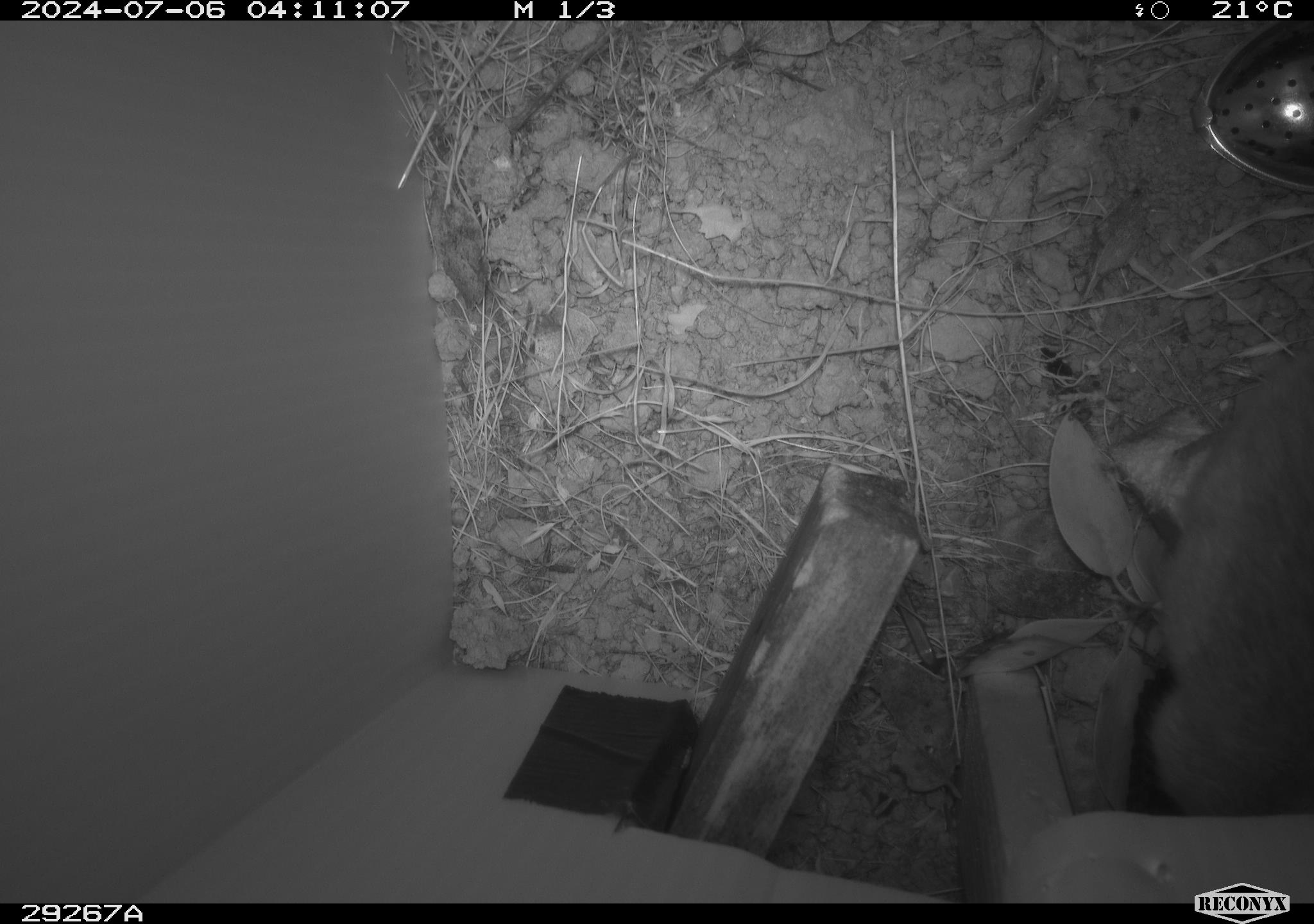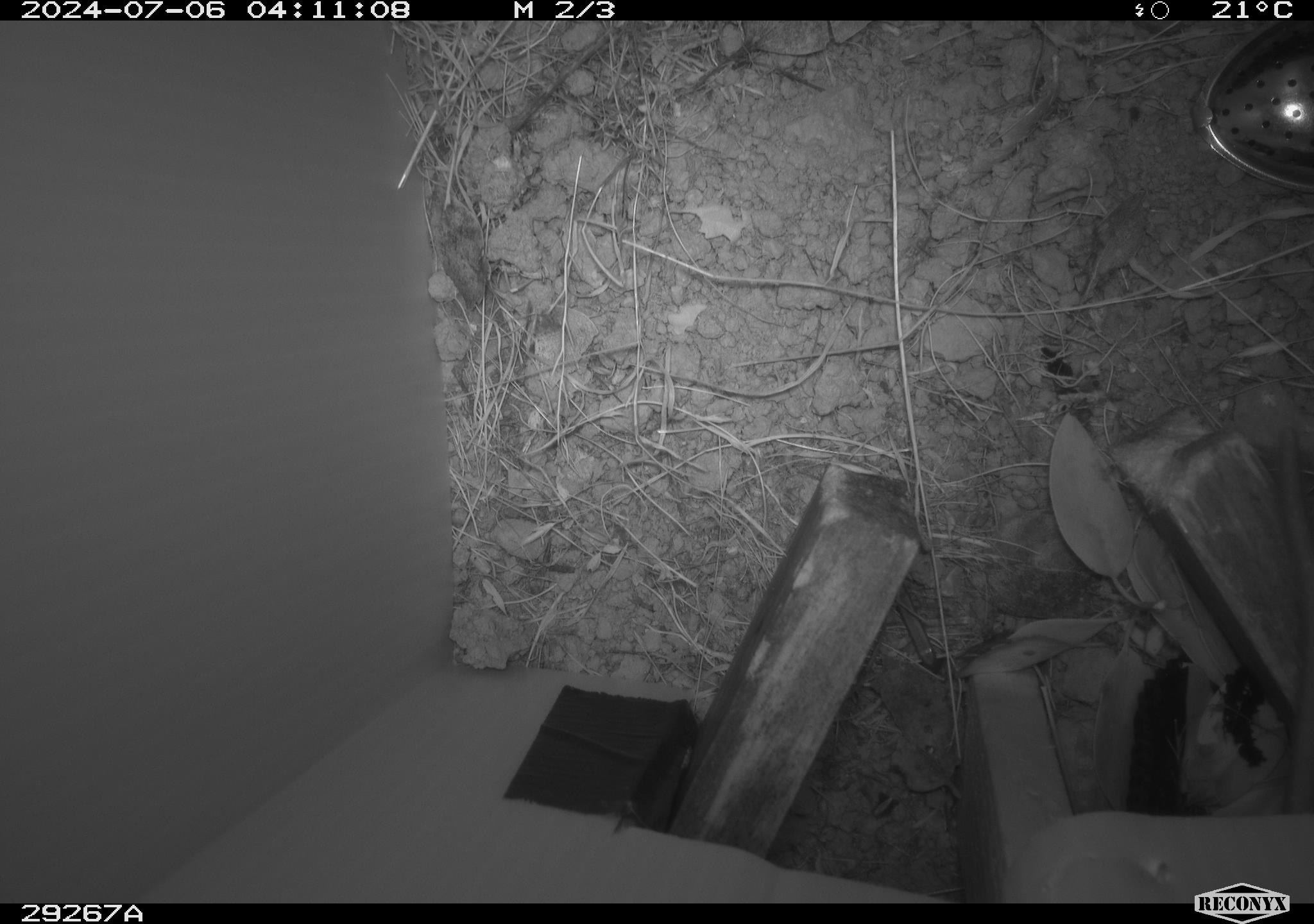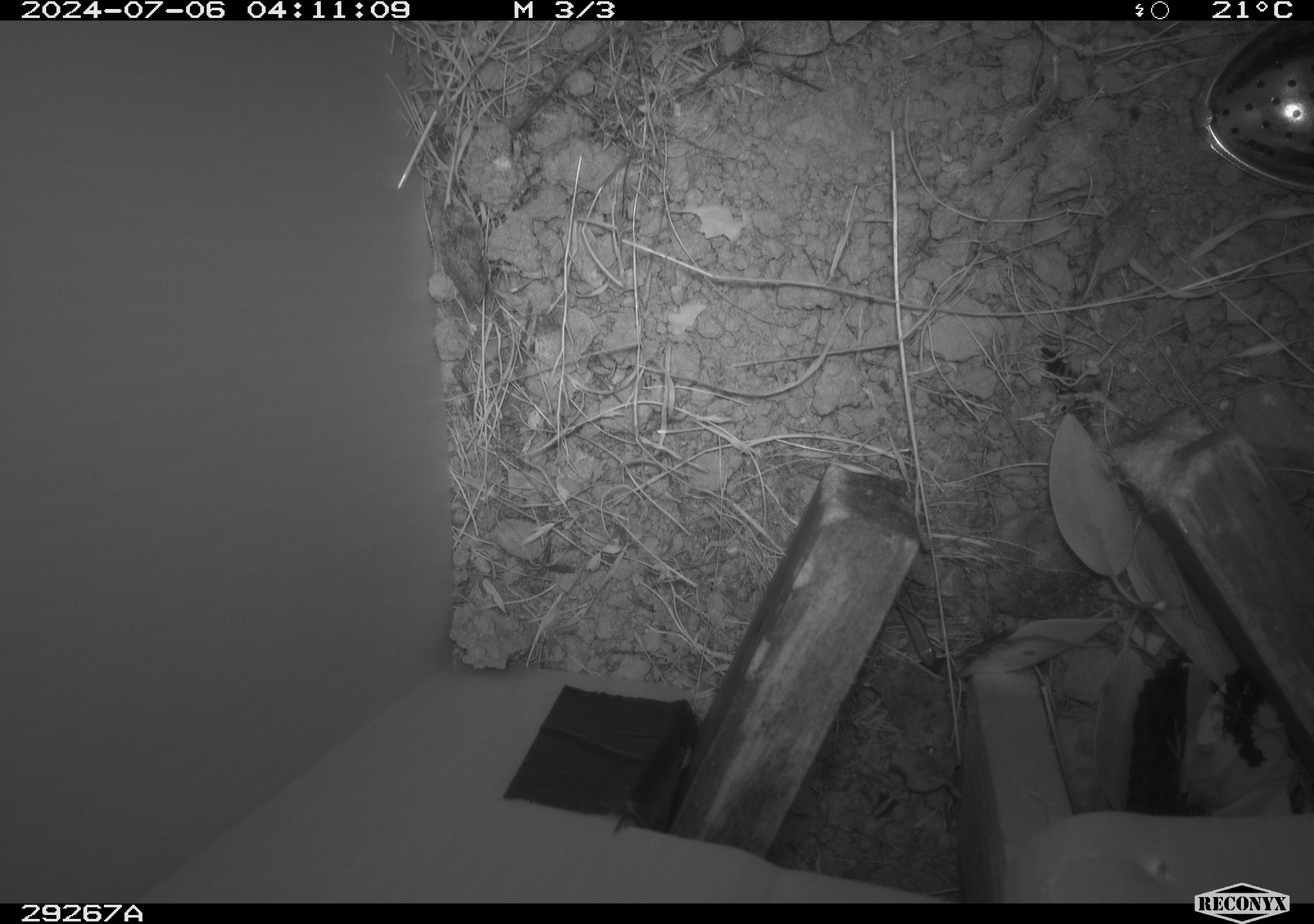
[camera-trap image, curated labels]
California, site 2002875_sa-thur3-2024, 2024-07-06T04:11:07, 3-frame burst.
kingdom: Animalia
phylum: Chordata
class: Mammalia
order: Rodentia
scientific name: Rodentia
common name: rodent